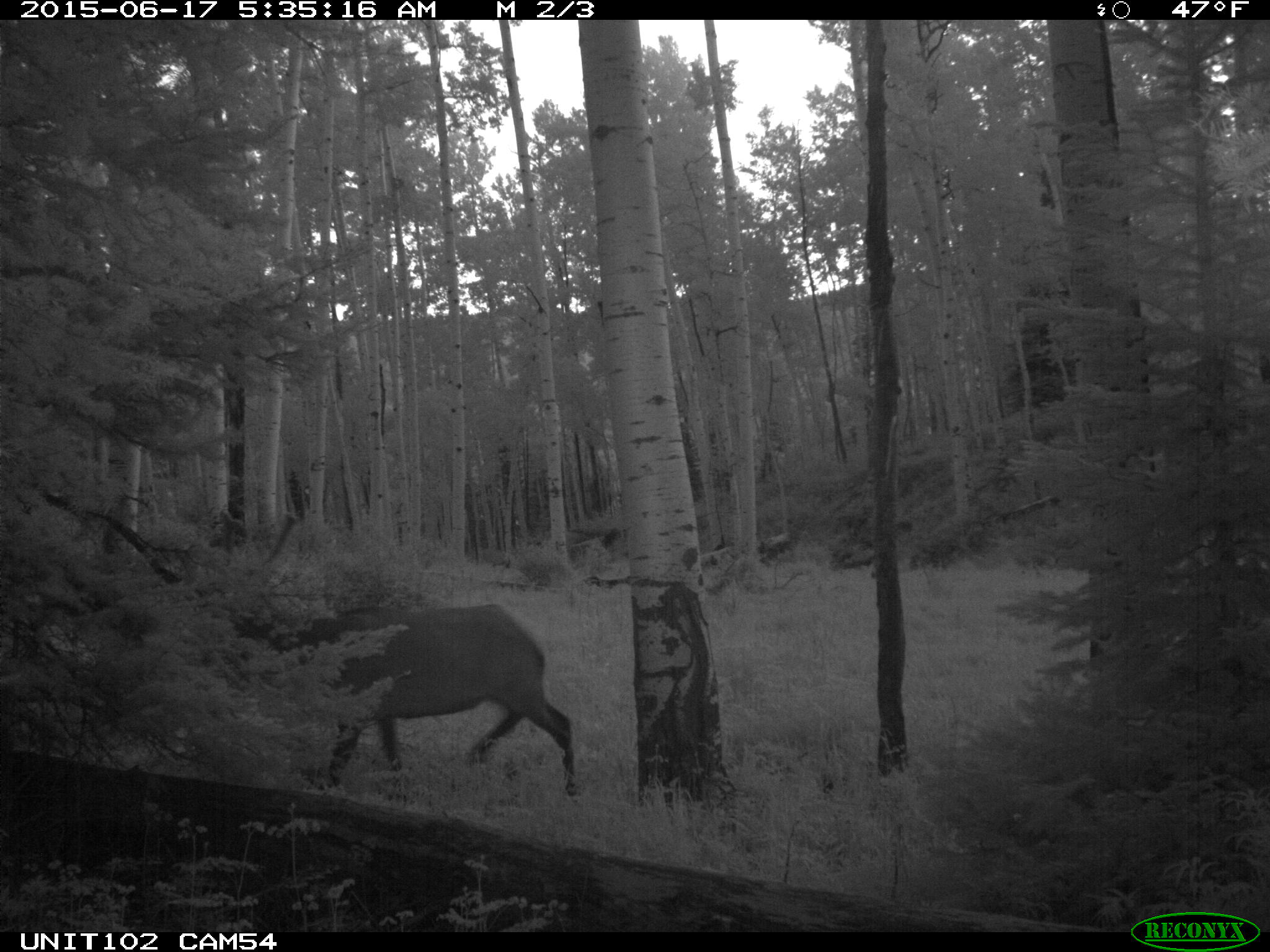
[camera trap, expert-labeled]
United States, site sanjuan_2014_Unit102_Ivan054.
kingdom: Animalia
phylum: Chordata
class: Mammalia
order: Artiodactyla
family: Cervidae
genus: Cervus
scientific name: Cervus elaphus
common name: red deer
Cervus elaphus (red deer).